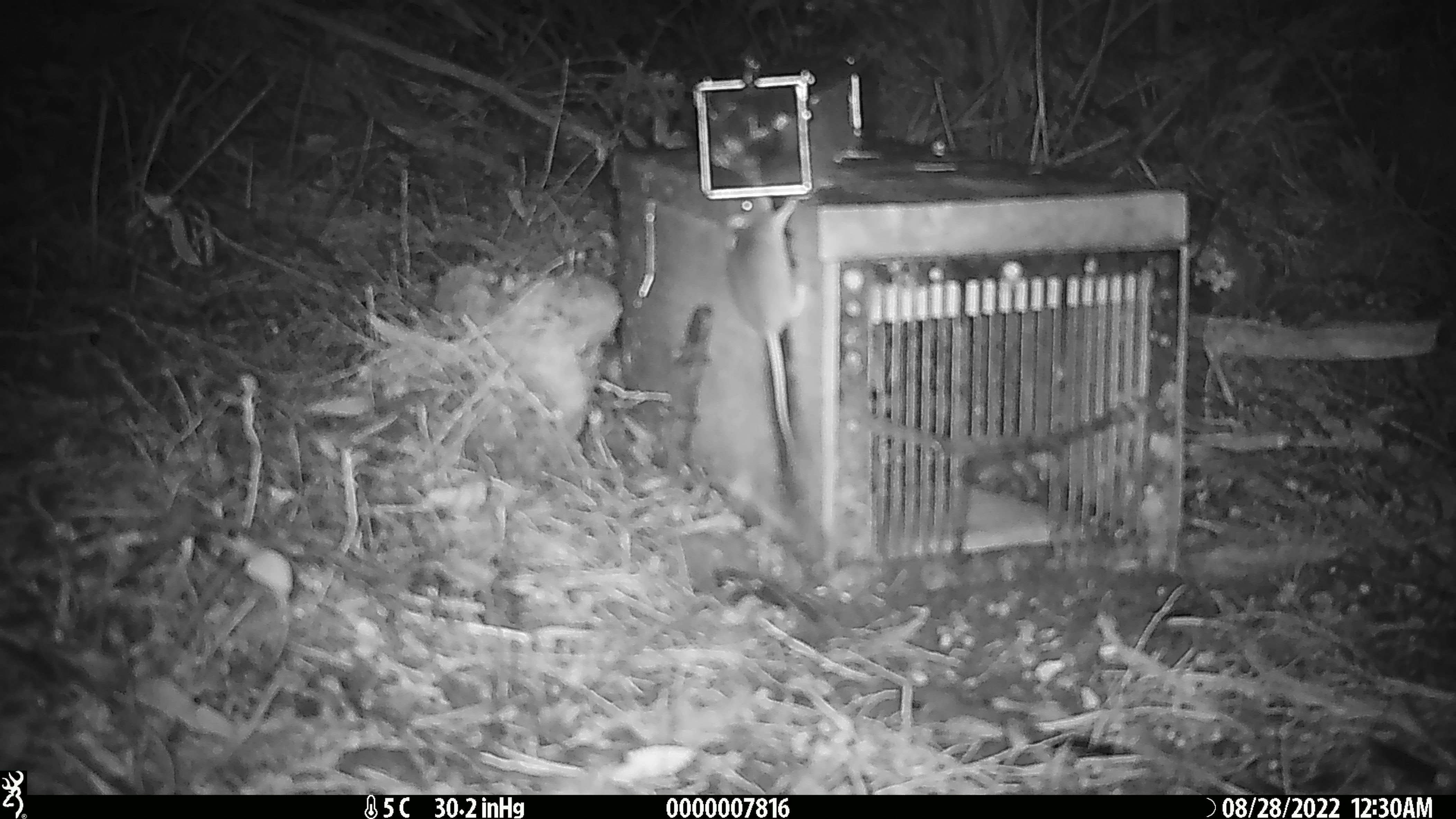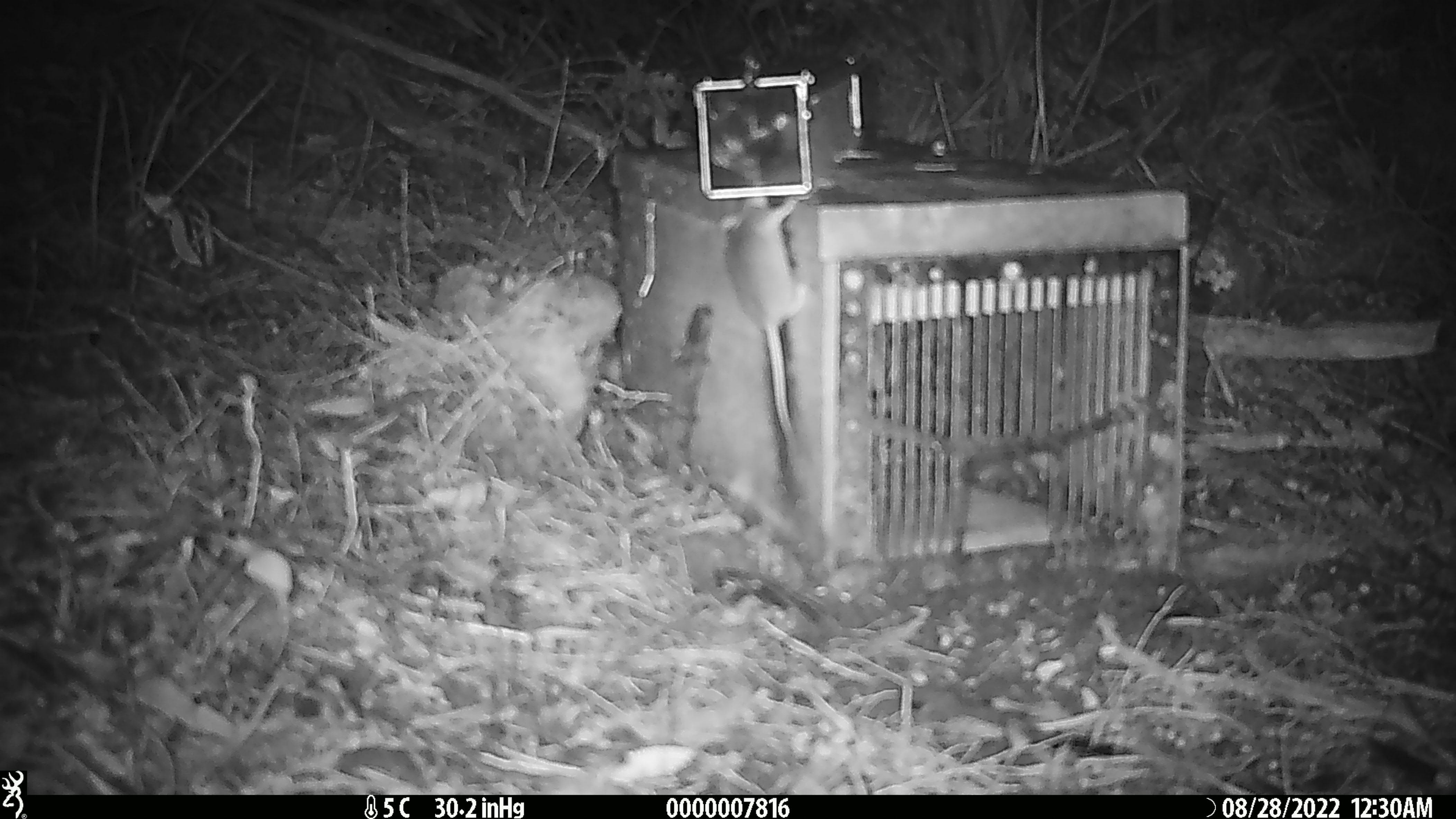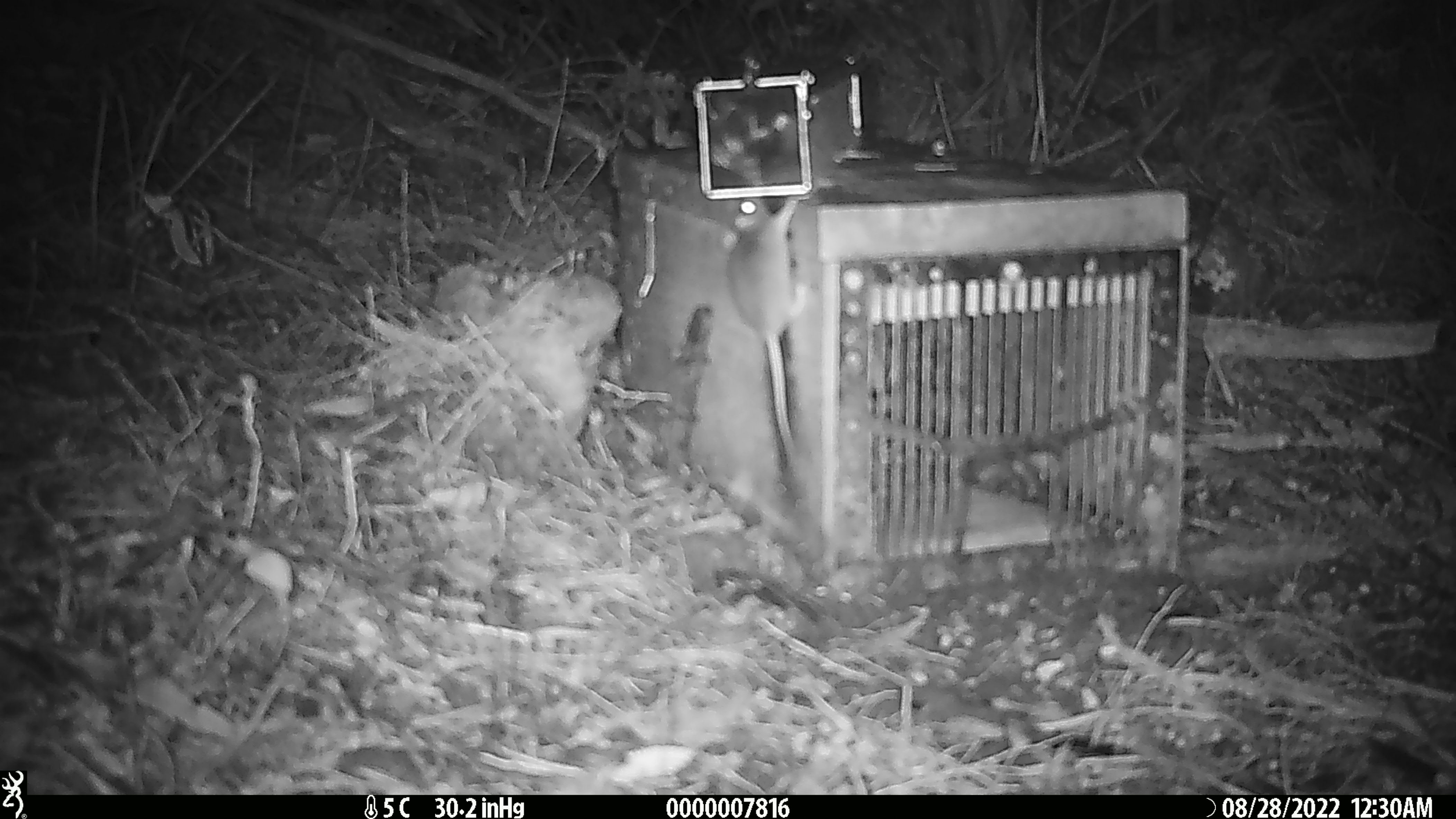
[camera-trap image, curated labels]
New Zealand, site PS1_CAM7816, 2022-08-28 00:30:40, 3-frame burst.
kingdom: Animalia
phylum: Chordata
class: Mammalia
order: Rodentia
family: Muridae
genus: Mus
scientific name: Mus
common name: mouse